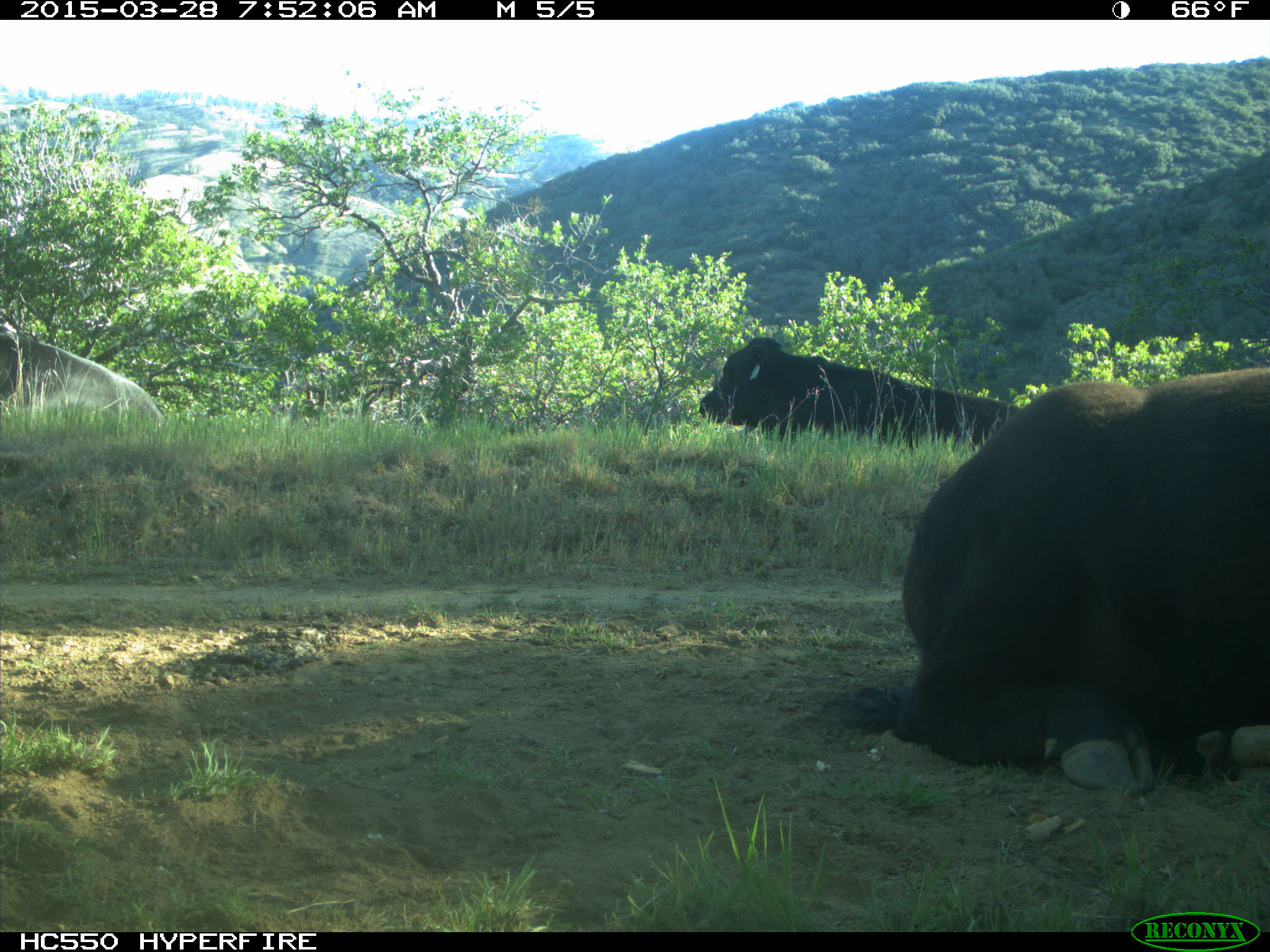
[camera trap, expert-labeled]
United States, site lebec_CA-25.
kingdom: Animalia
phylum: Chordata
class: Mammalia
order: Artiodactyla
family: Bovidae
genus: Bos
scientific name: Bos taurus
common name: domestic cow